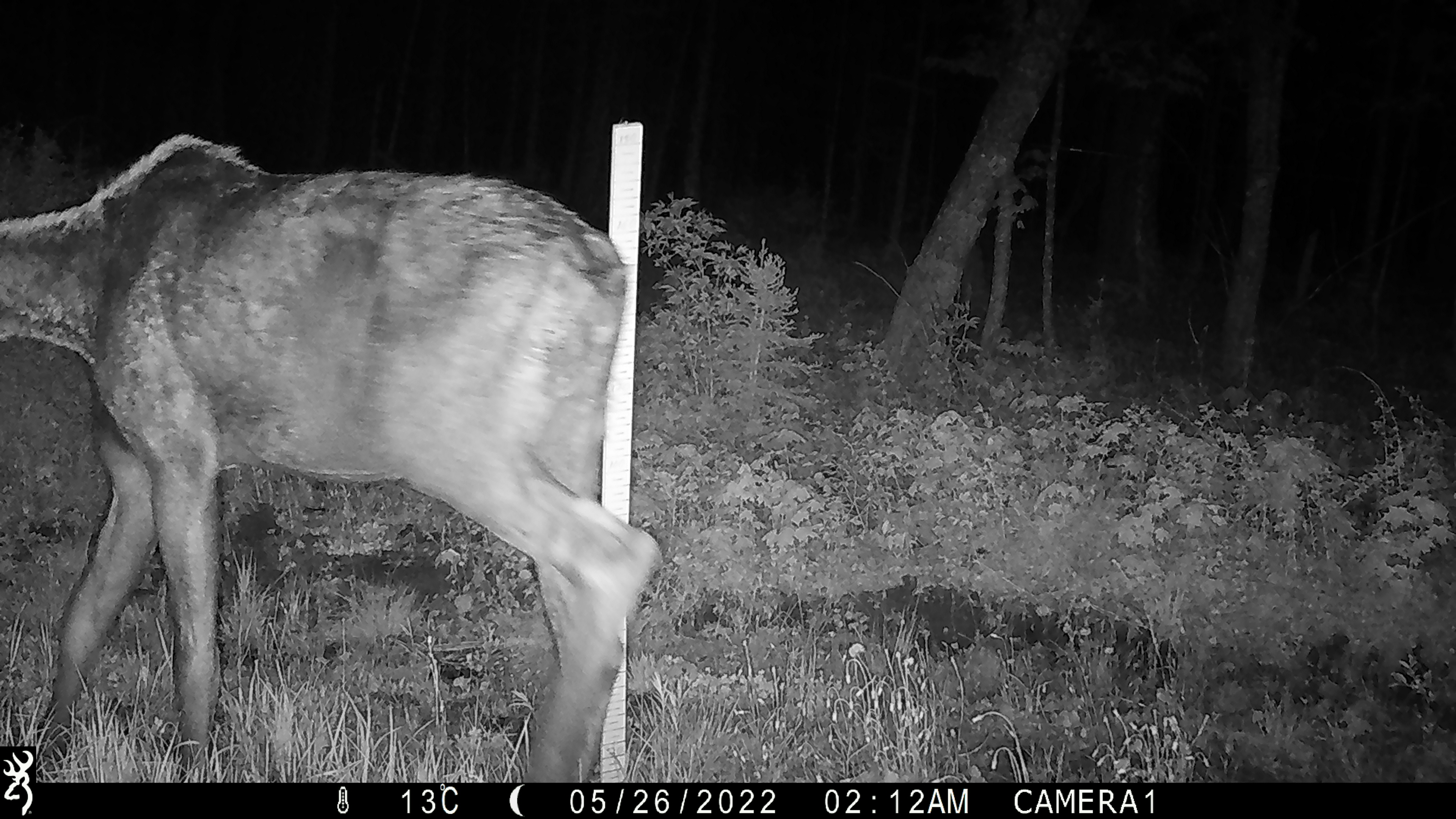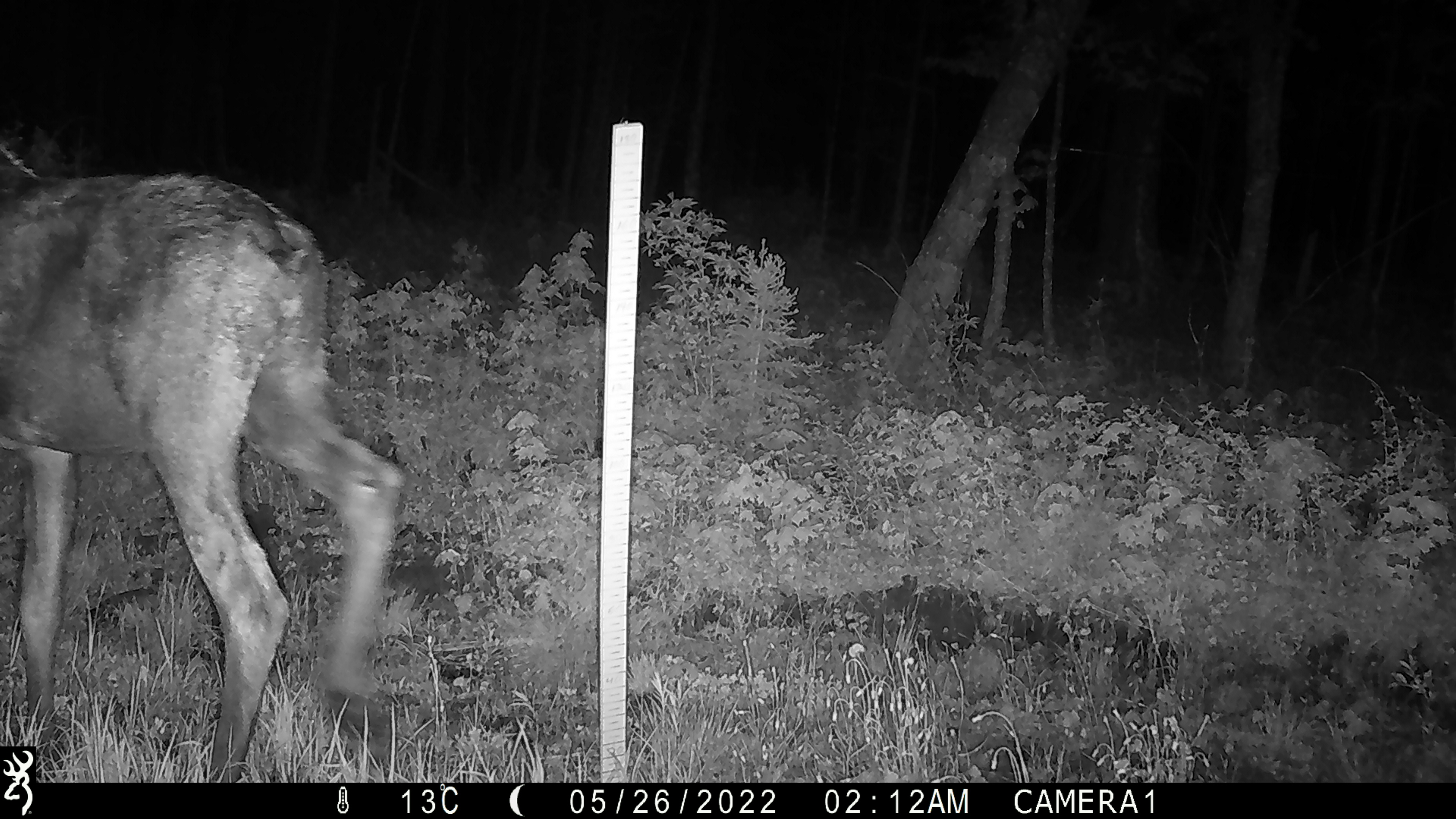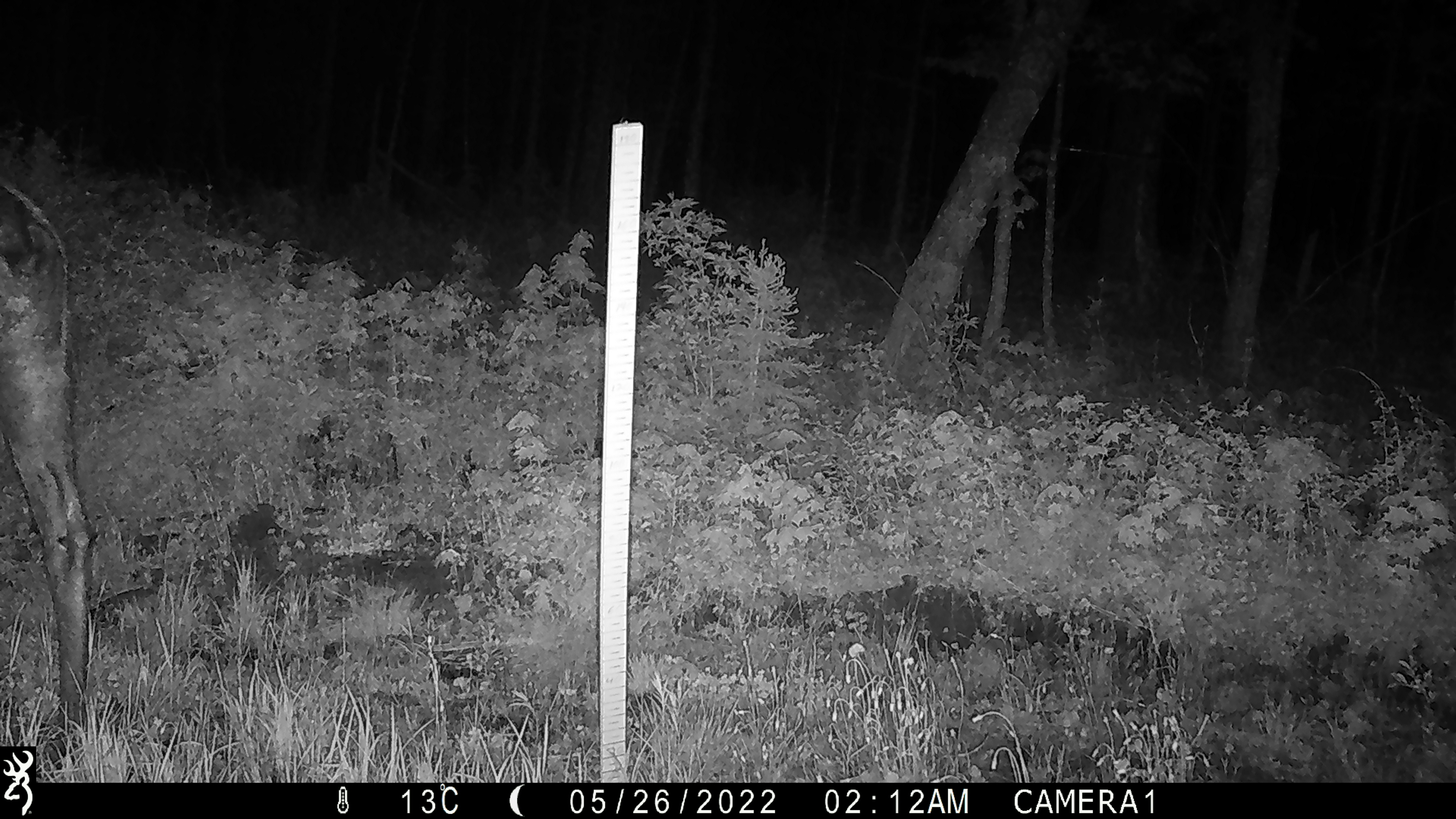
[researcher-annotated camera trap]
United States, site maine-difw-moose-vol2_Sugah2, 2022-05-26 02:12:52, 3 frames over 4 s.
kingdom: Animalia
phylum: Chordata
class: Mammalia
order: Artiodactyla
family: Cervidae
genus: Alces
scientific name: Alces alces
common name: moose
Moose (Alces alces).